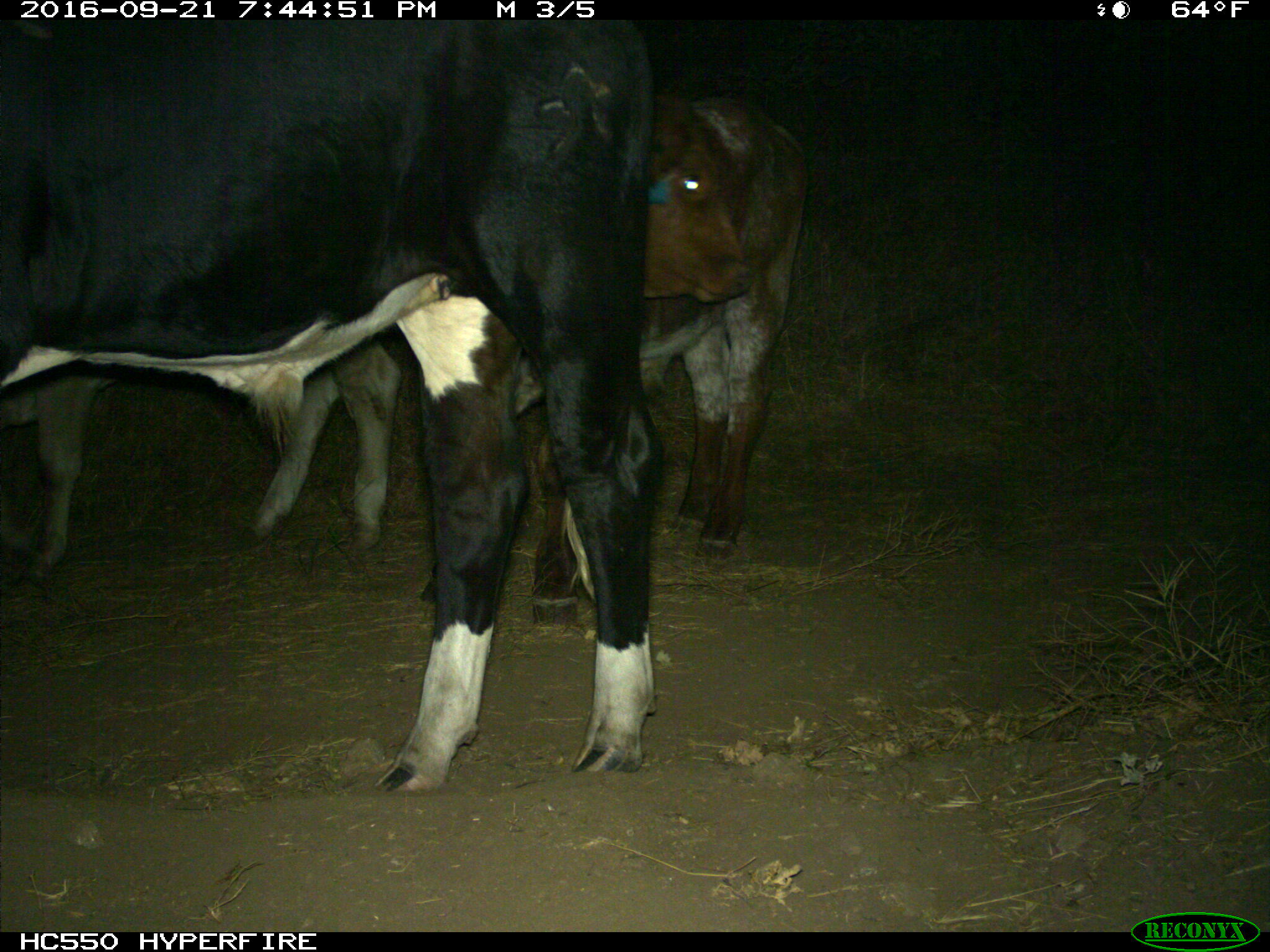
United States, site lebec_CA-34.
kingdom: Animalia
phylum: Chordata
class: Mammalia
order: Artiodactyla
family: Bovidae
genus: Bos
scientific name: Bos taurus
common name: domestic cow